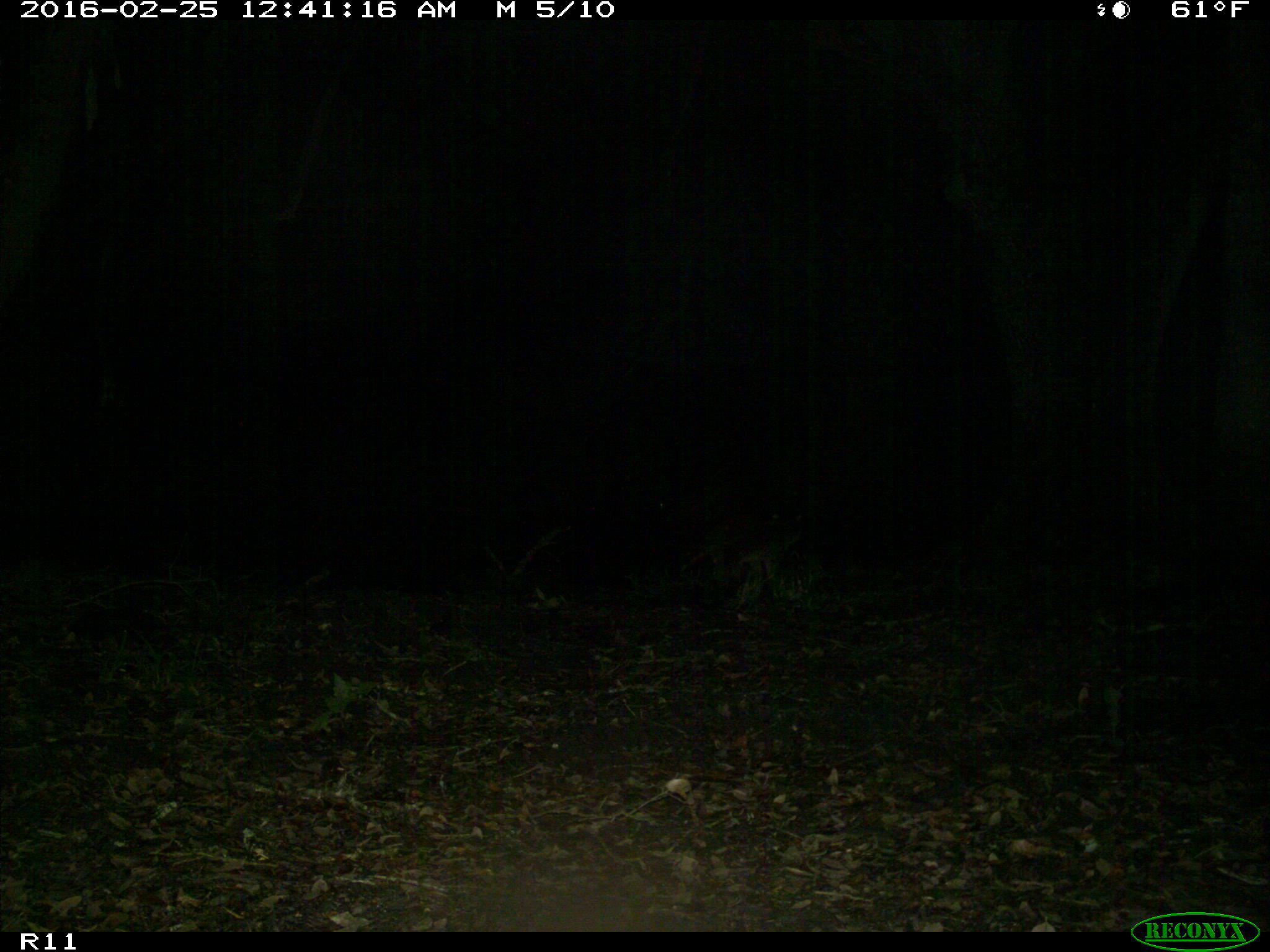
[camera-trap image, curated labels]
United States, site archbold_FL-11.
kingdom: Animalia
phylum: Chordata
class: Mammalia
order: Carnivora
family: Procyonidae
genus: Procyon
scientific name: Procyon lotor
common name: common raccoon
Procyon lotor (common raccoon).